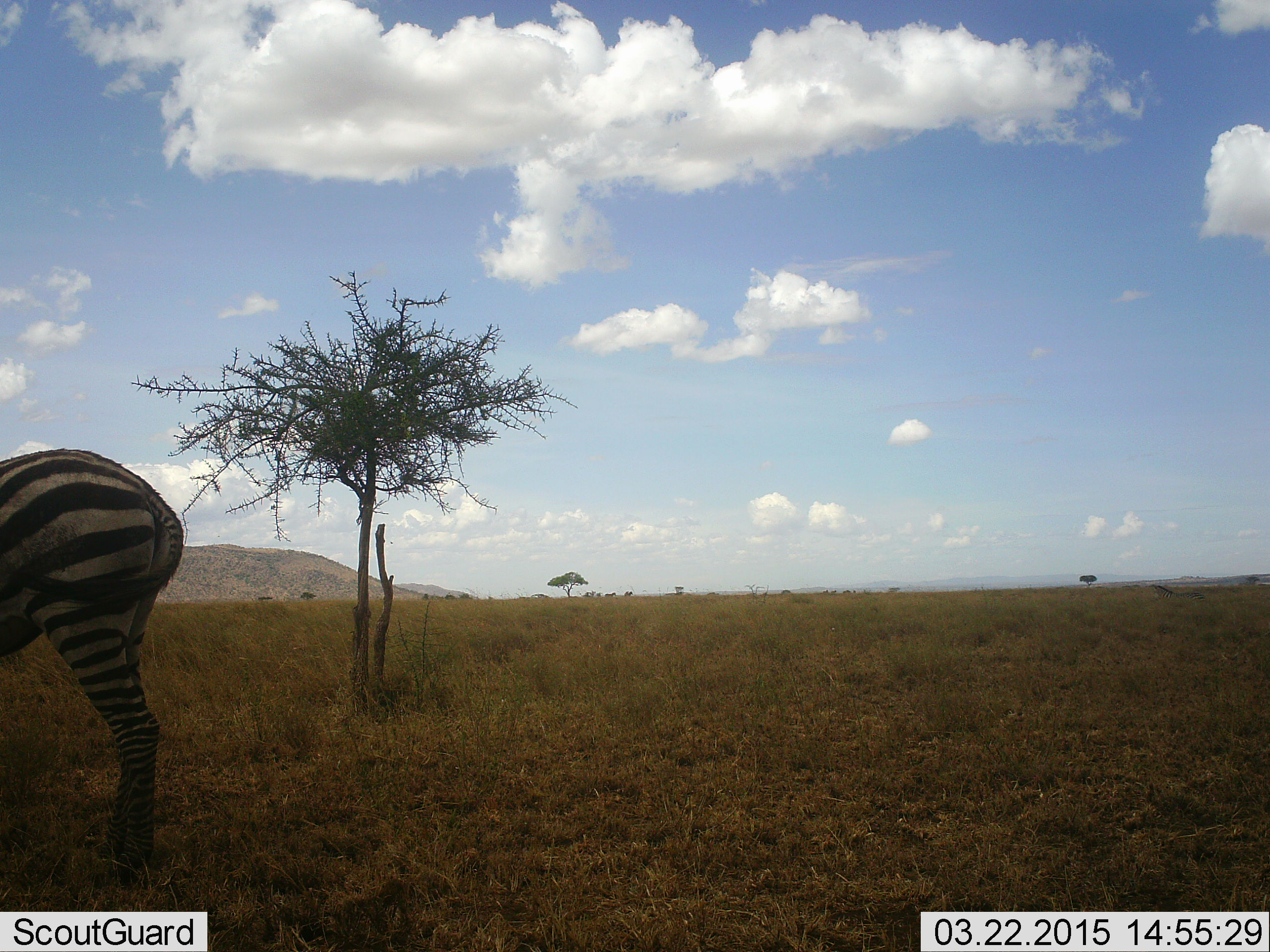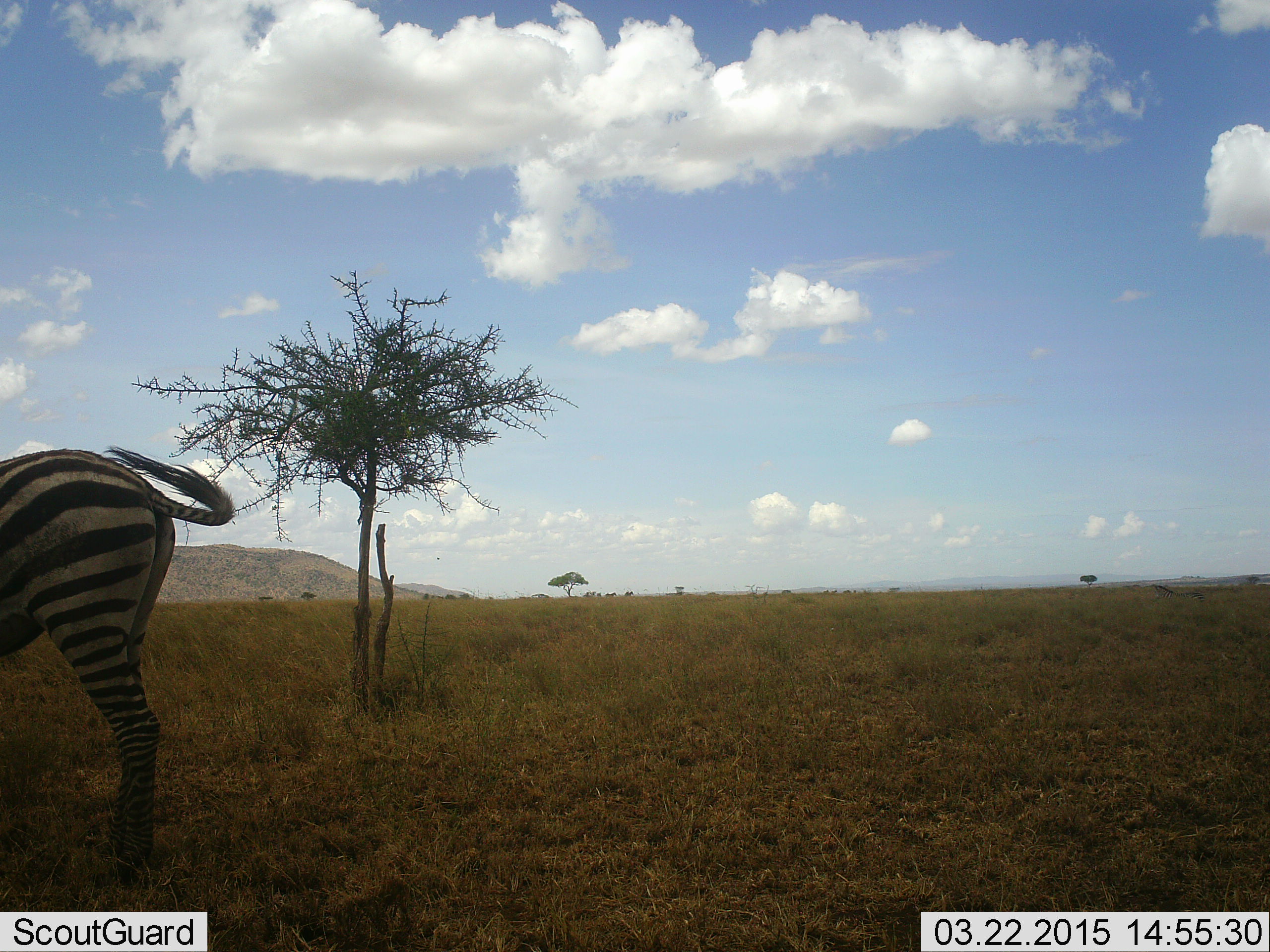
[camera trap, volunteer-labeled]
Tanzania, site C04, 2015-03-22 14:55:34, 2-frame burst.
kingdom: Animalia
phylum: Chordata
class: Mammalia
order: Perissodactyla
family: Equidae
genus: Equus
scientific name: Equus quagga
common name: plains zebra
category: zebra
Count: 1.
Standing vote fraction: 100%.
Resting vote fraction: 0%.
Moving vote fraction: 0%.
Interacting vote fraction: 0%.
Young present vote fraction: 0%.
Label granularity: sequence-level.